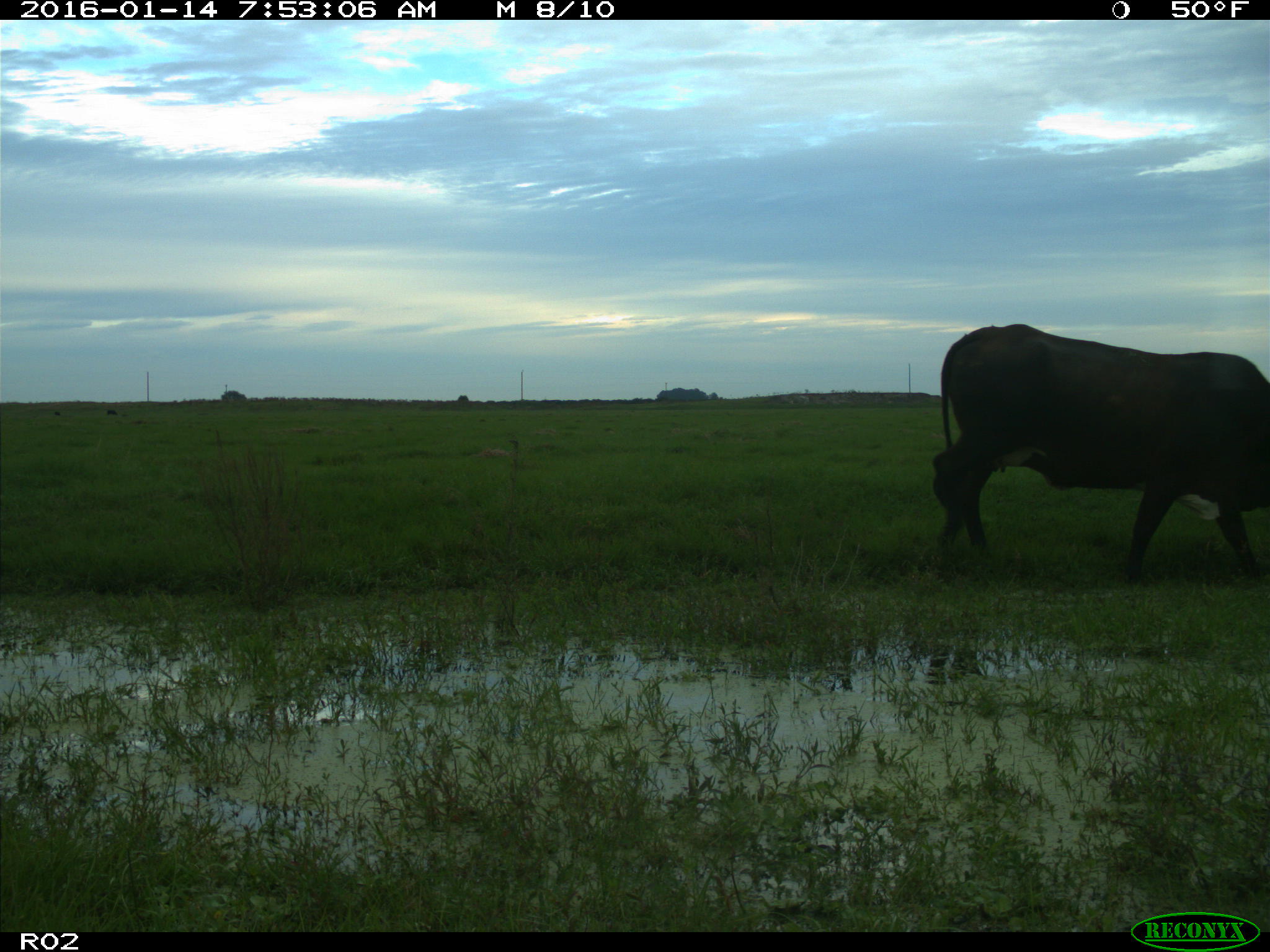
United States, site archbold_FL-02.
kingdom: Animalia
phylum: Chordata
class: Mammalia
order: Artiodactyla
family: Bovidae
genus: Bos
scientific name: Bos taurus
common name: domestic cow